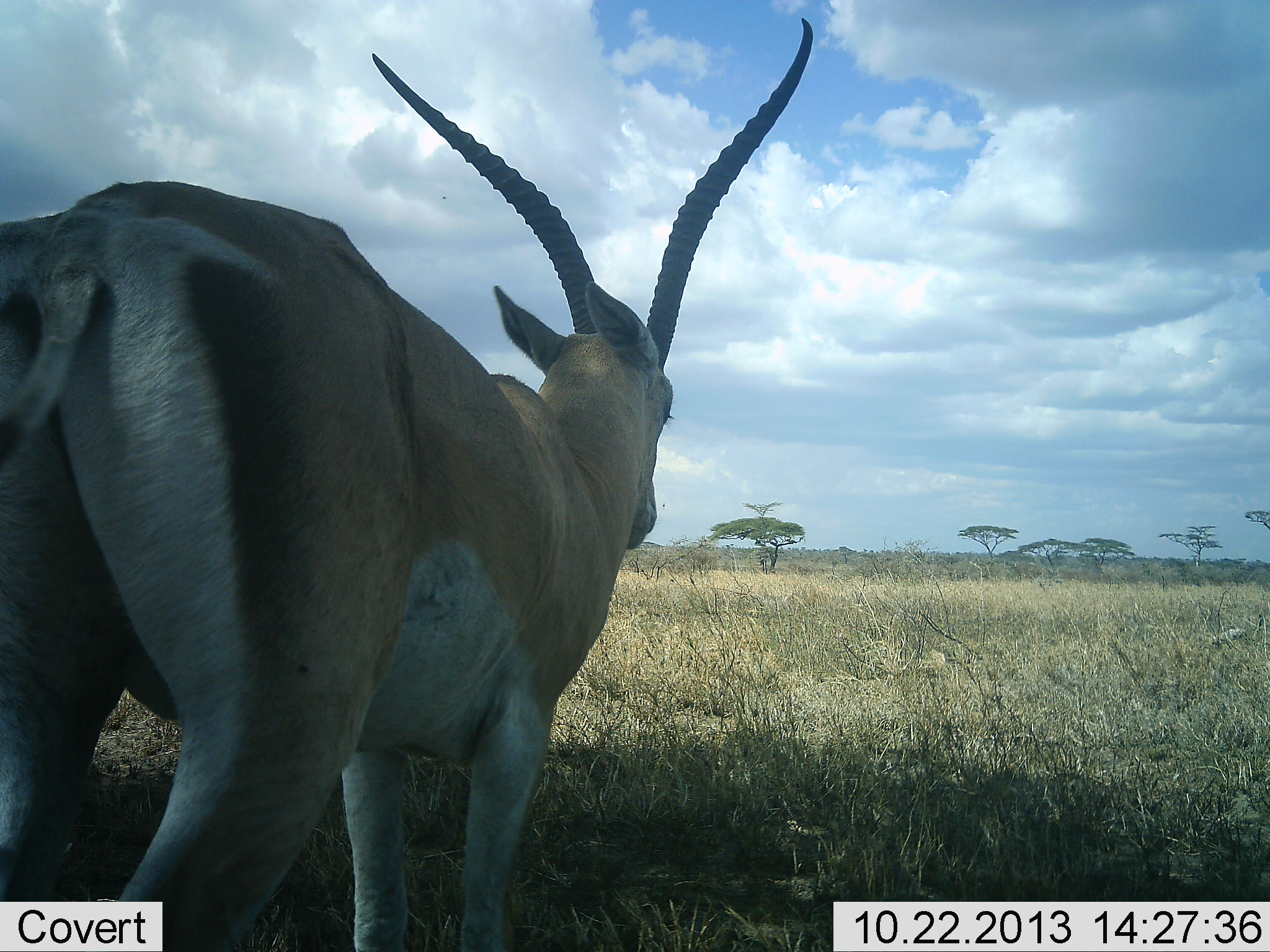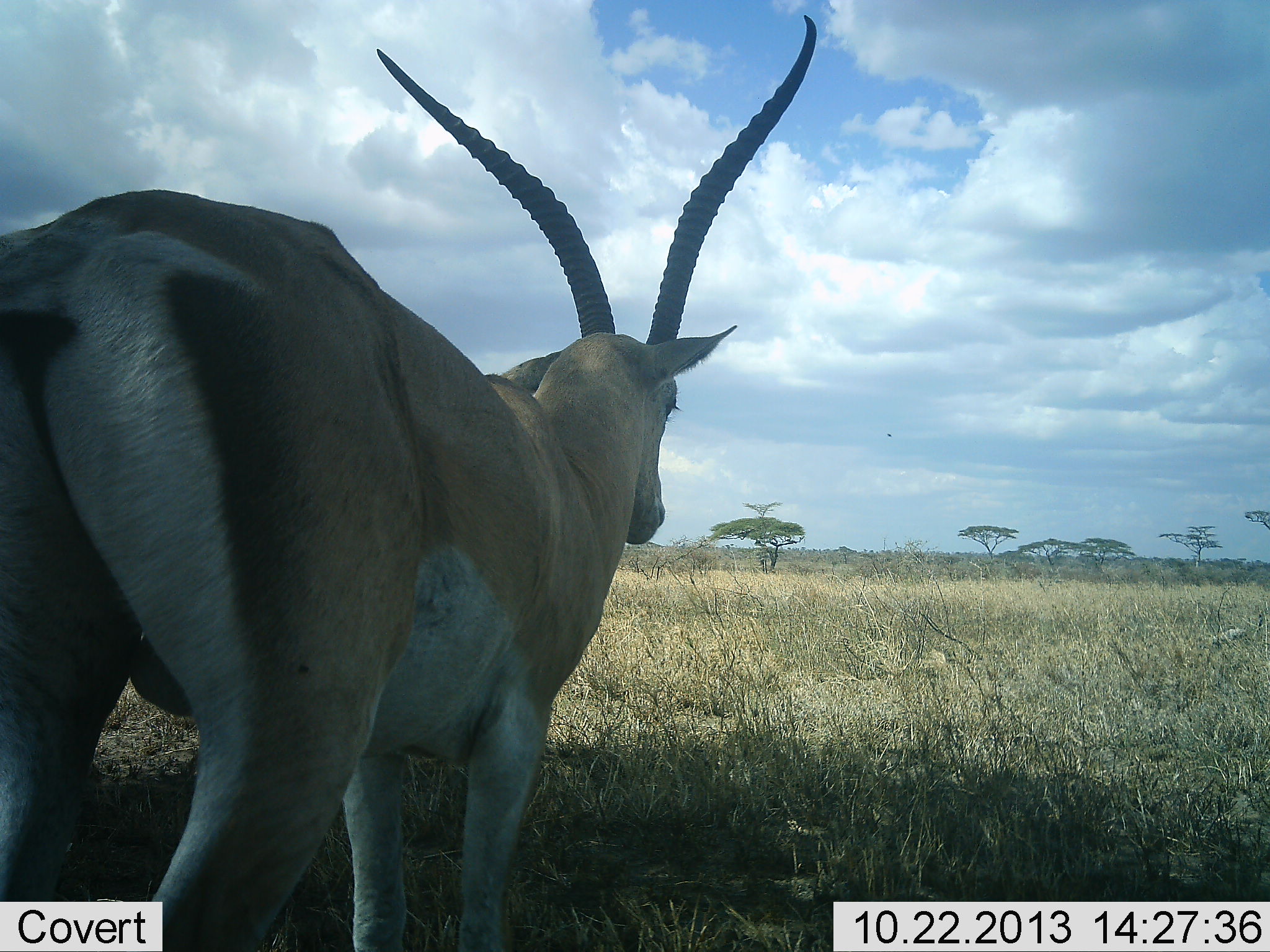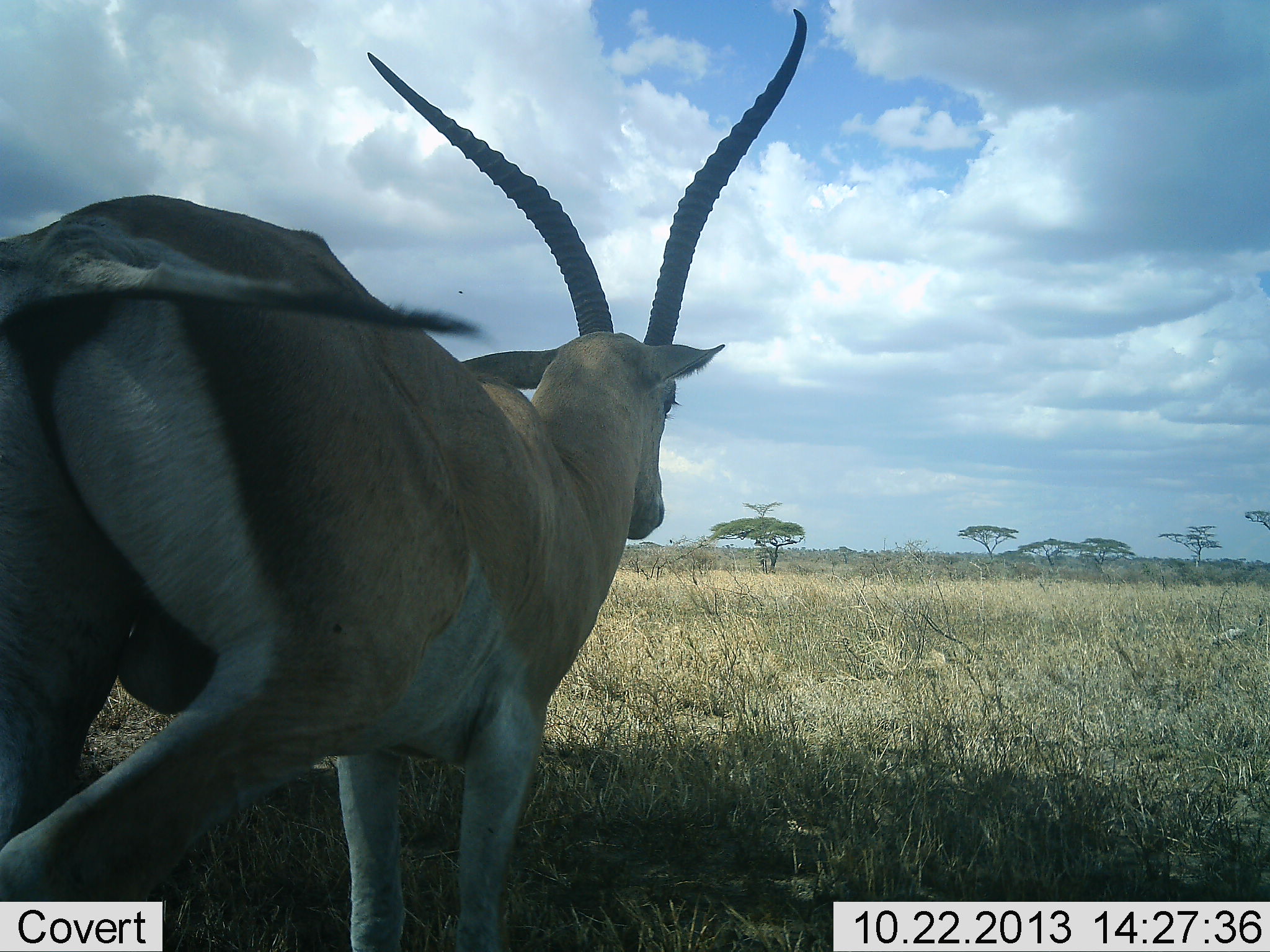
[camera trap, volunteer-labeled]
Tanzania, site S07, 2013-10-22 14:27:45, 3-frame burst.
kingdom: Animalia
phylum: Chordata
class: Mammalia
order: Artiodactyla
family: Bovidae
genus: Nanger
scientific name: Nanger granti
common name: grant's gazelle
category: gazellegrants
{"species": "gazellegrants (grant's gazelle) (Nanger granti)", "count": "1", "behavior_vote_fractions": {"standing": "97%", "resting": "0%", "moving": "3%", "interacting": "0%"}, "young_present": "0%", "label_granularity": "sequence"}